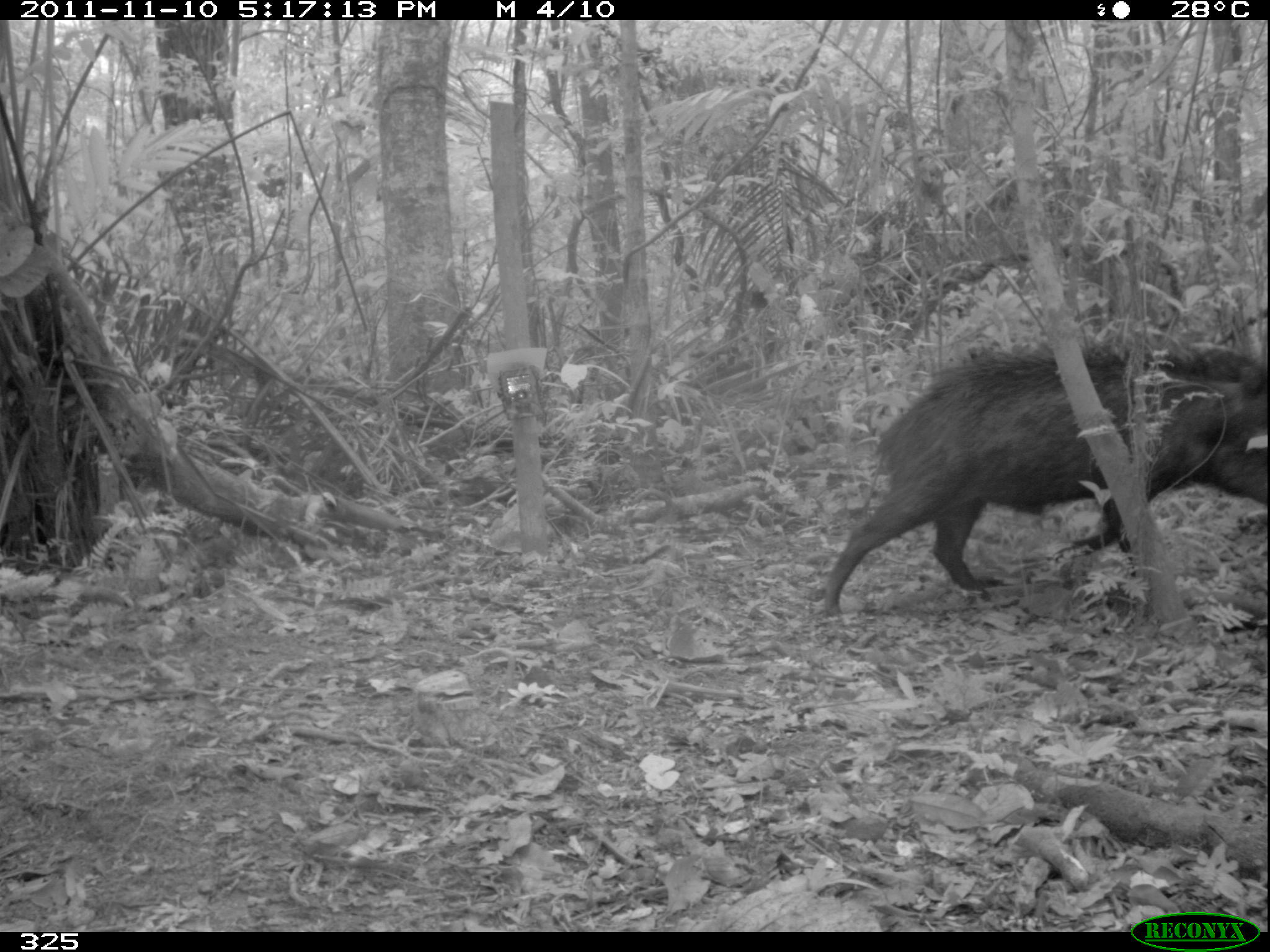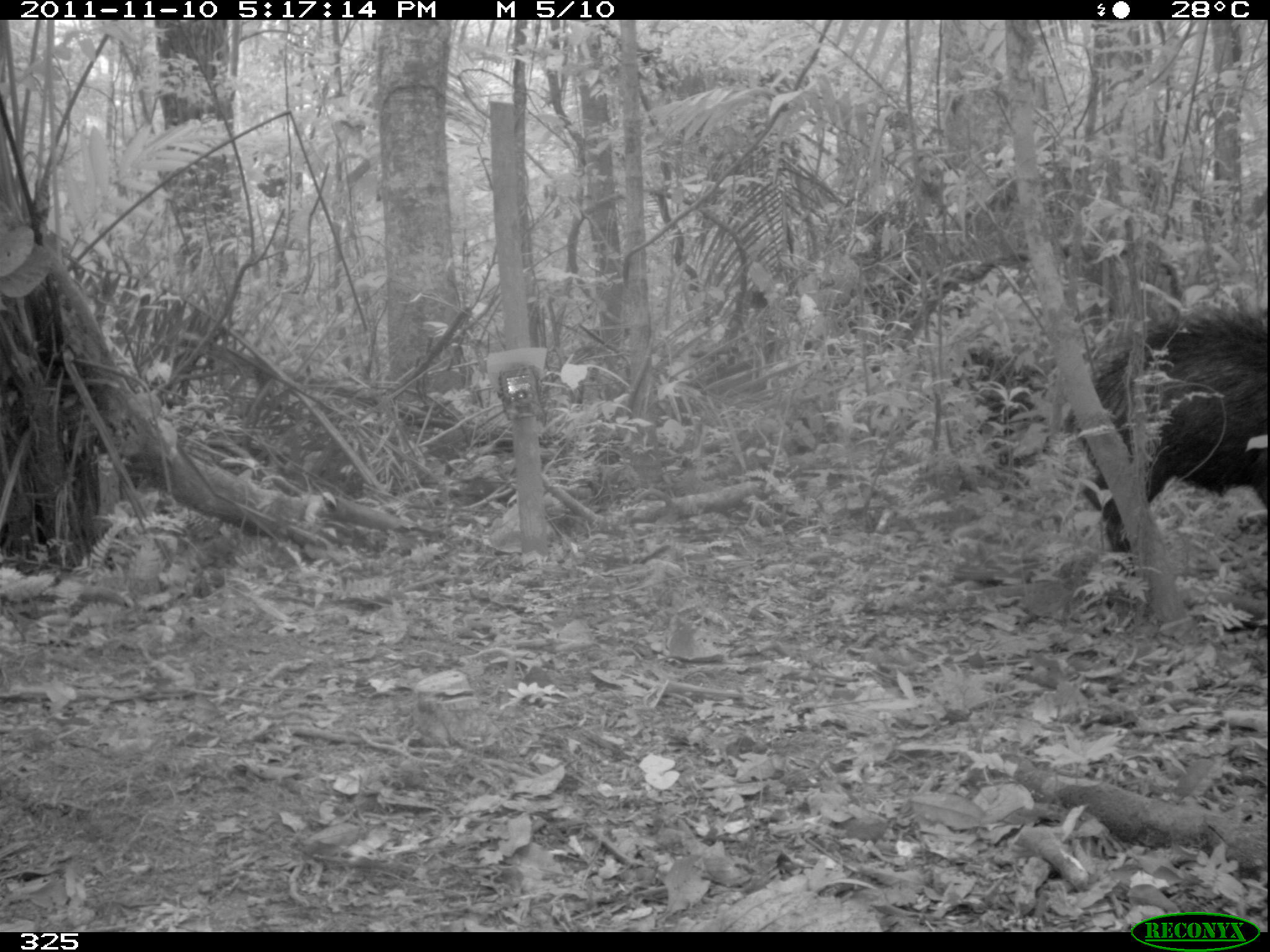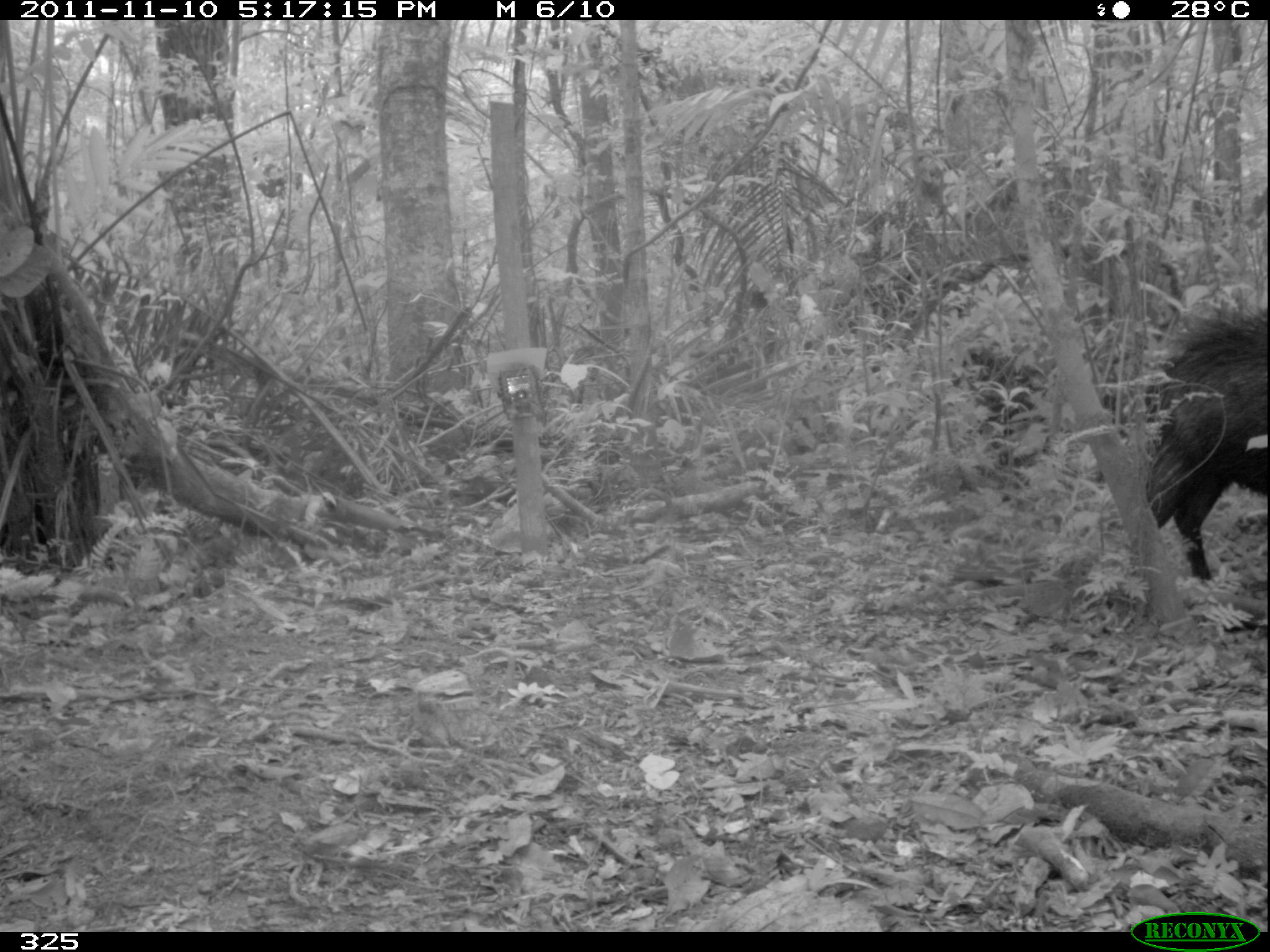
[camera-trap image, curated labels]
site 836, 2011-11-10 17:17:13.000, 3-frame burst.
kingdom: Animalia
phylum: Chordata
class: Mammalia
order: Artiodactyla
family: Tayassuidae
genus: Tayassu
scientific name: Tayassu pecari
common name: white-lipped peccary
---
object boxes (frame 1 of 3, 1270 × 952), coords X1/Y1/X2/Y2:
tayassu pecari: 818/340/1266/616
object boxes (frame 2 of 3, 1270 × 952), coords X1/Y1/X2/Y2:
tayassu pecari: 1070/302/1268/580; 1070/298/1072/304